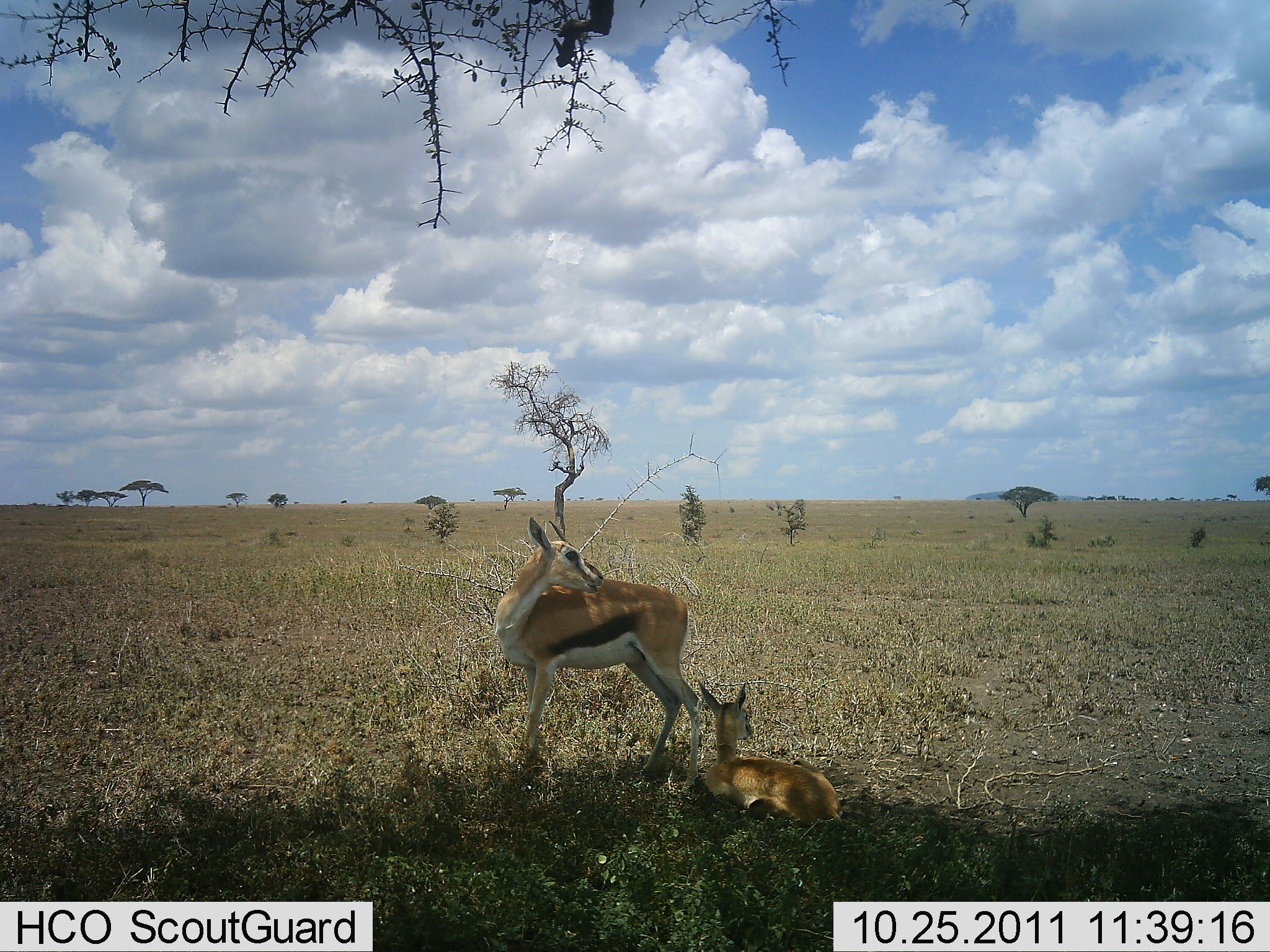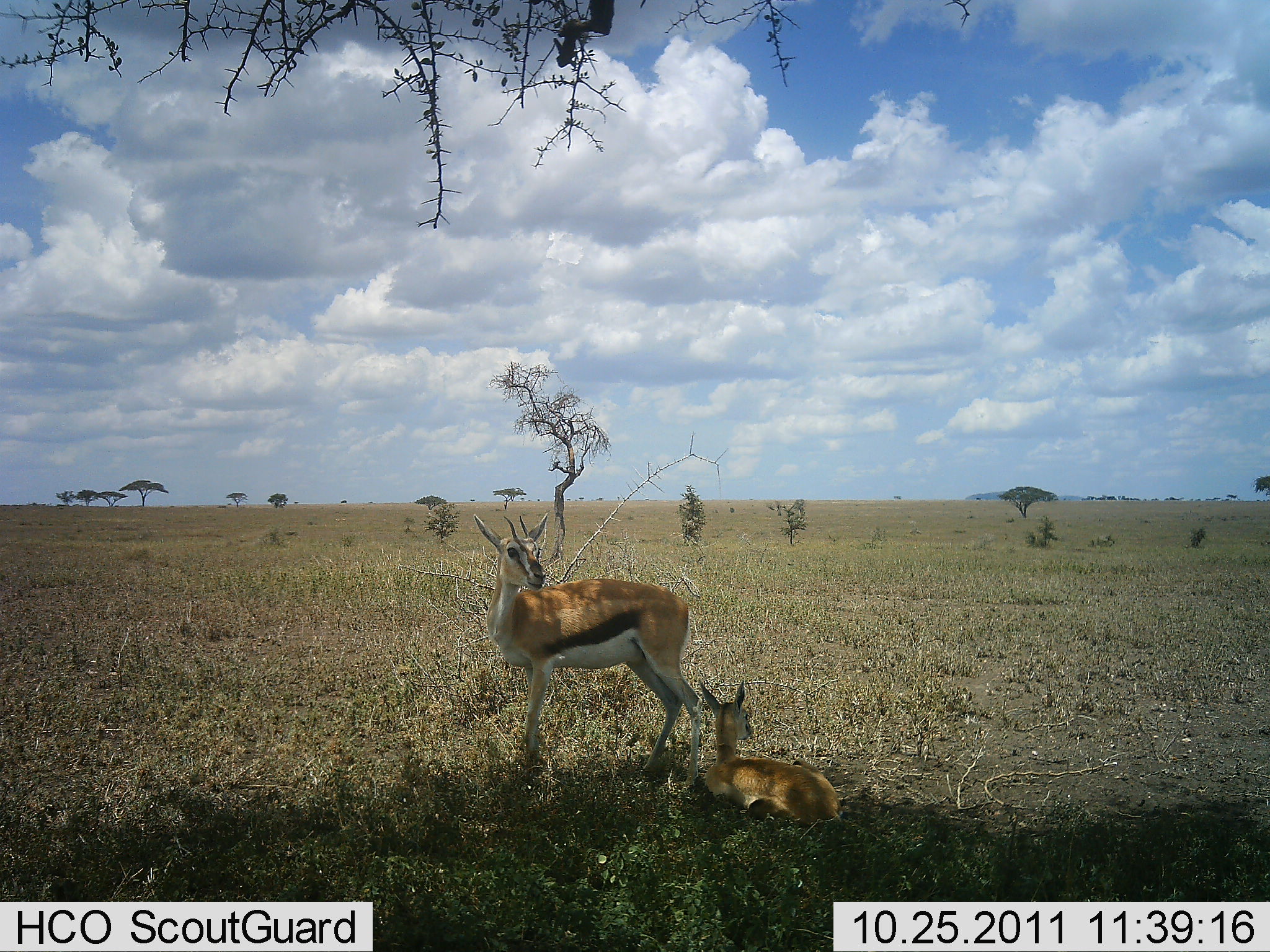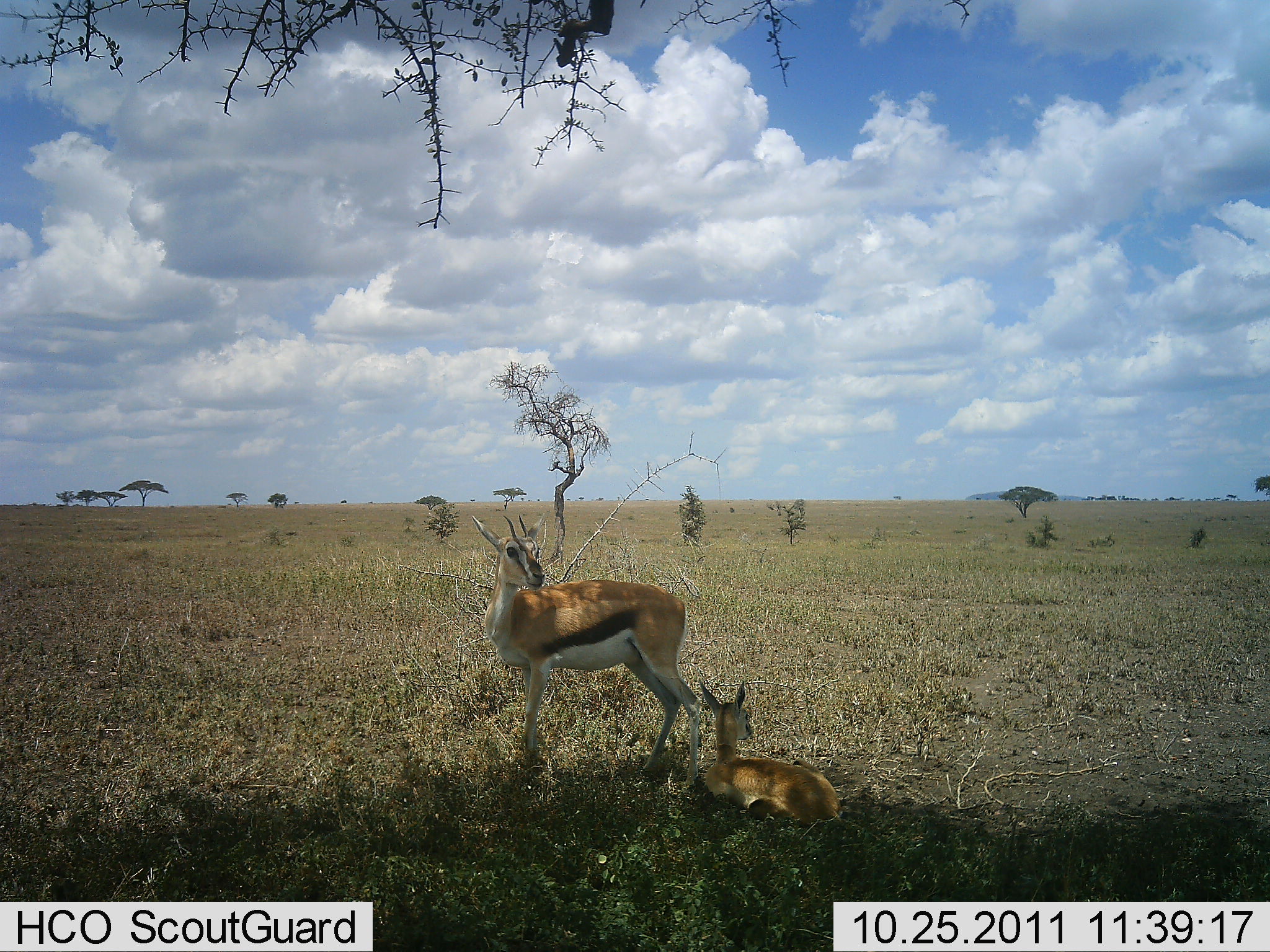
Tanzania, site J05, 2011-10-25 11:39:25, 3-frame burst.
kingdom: Animalia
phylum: Chordata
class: Mammalia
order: Artiodactyla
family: Bovidae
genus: Eudorcas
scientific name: Eudorcas thomsonii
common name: thomson's gazelle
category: gazellethomsons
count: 2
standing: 83%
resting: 100%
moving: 0%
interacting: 0%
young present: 58%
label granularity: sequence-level